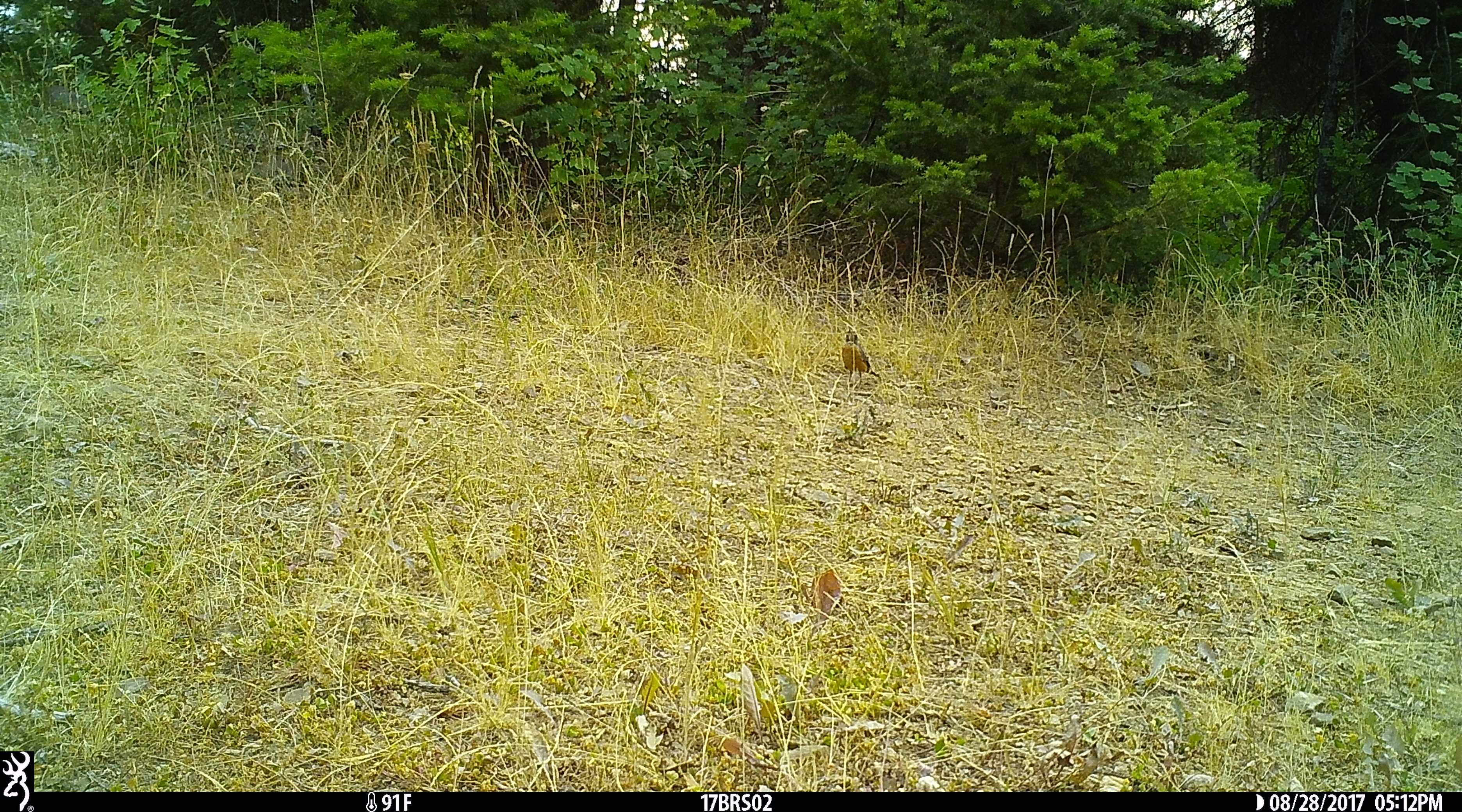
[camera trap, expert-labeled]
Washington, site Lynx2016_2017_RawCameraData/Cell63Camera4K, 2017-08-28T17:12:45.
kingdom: Animalia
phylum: Chordata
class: Aves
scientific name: Aves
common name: birds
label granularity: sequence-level